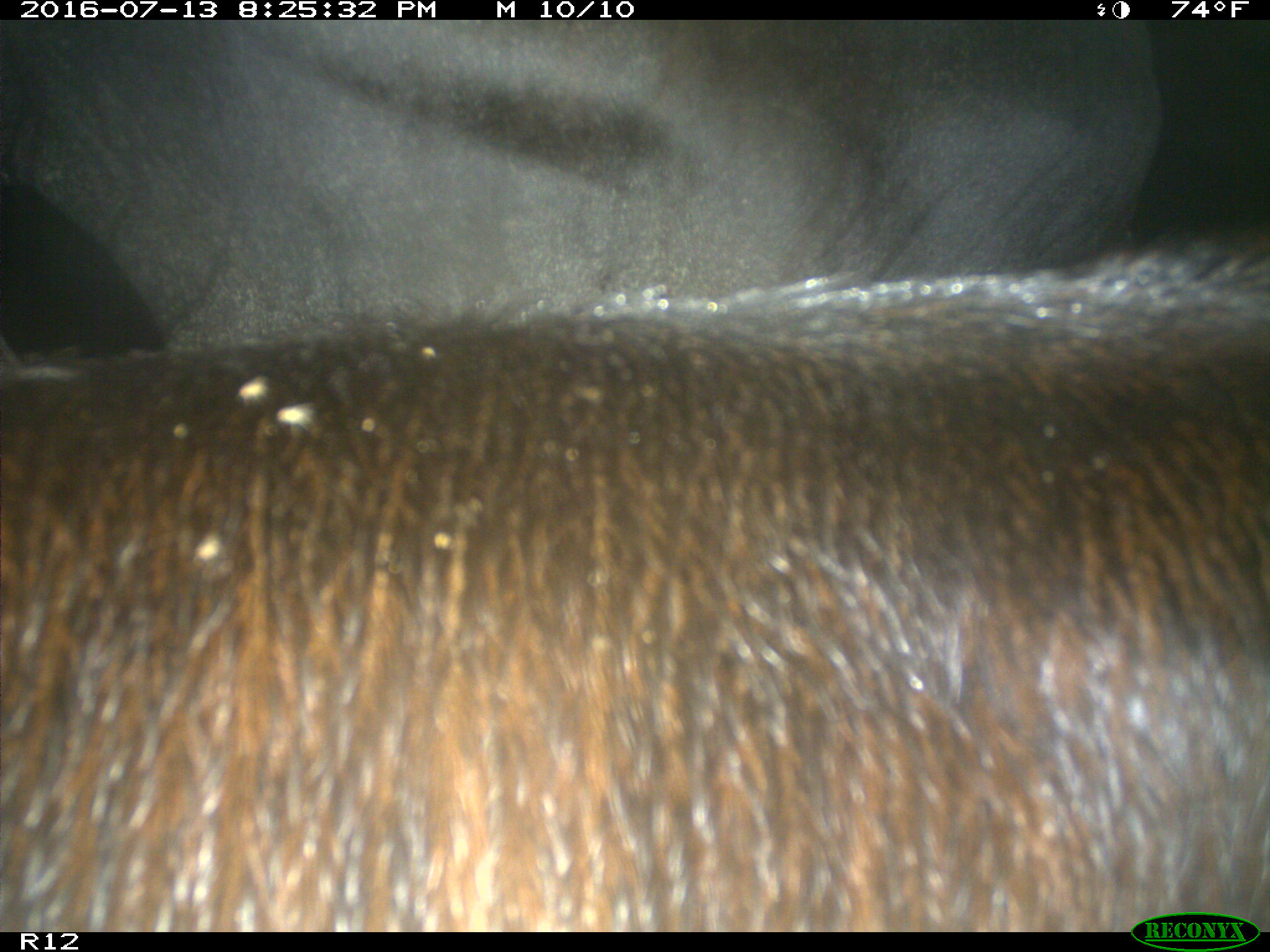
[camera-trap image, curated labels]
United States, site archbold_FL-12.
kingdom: Animalia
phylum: Chordata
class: Mammalia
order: Artiodactyla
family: Bovidae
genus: Bos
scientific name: Bos taurus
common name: domestic cow